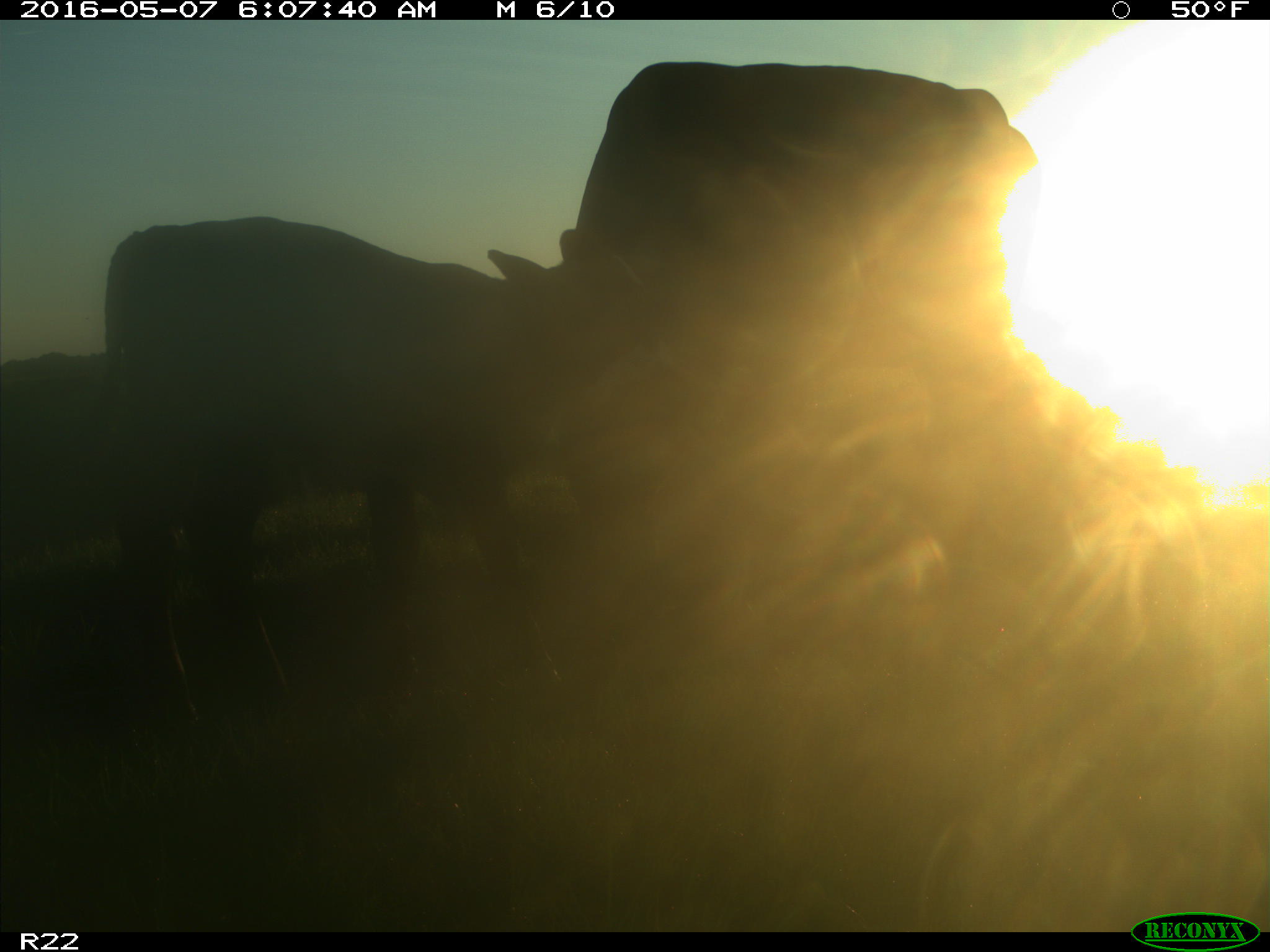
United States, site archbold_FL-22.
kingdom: Animalia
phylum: Chordata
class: Mammalia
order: Artiodactyla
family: Bovidae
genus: Bos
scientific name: Bos taurus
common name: domestic cow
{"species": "Bos taurus (domestic cow)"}